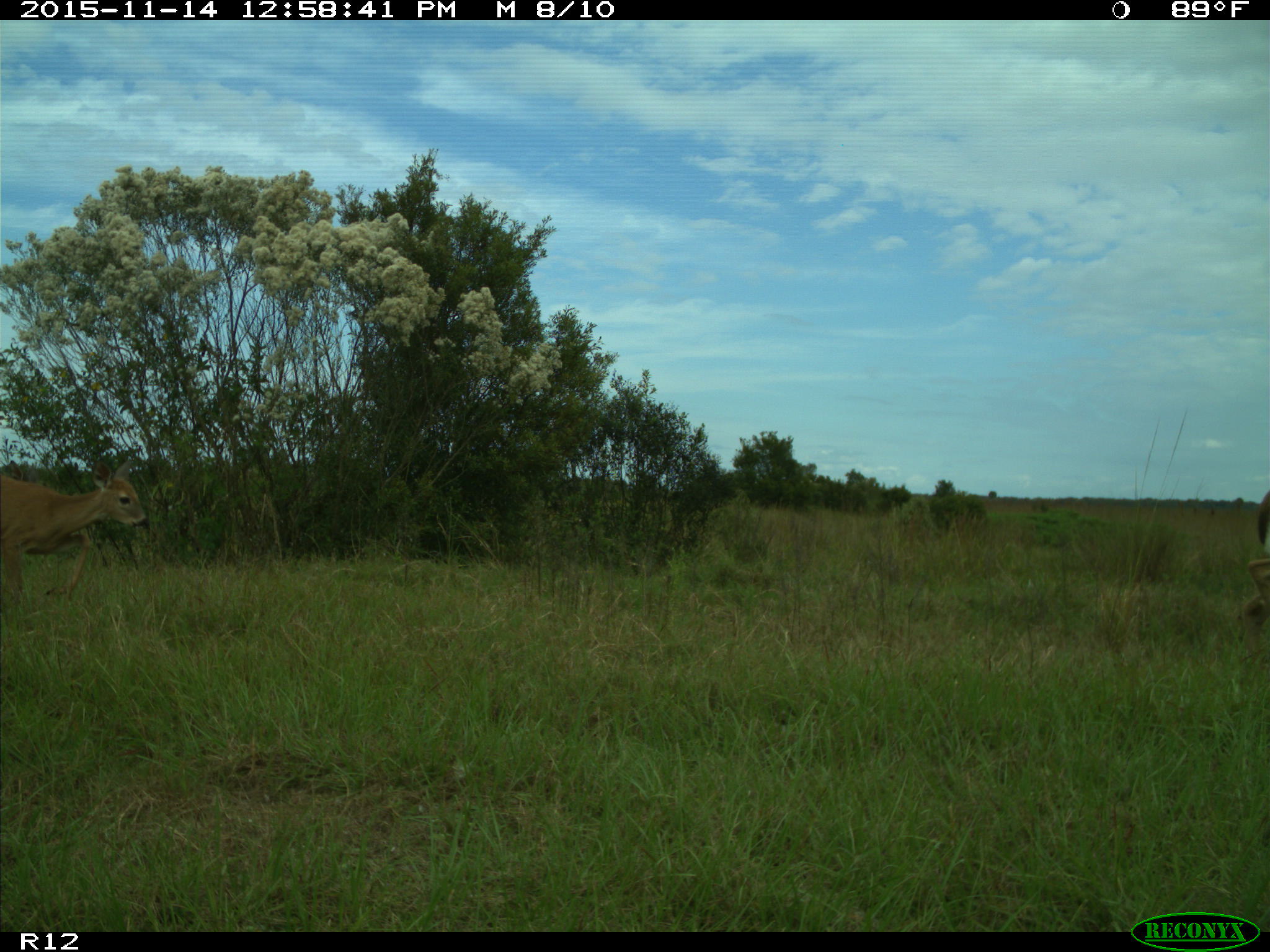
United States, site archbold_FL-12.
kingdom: Animalia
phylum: Chordata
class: Mammalia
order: Artiodactyla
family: Cervidae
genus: Odocoileus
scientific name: Odocoileus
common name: deer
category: unidentified deer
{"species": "unidentified deer (deer) (Odocoileus)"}